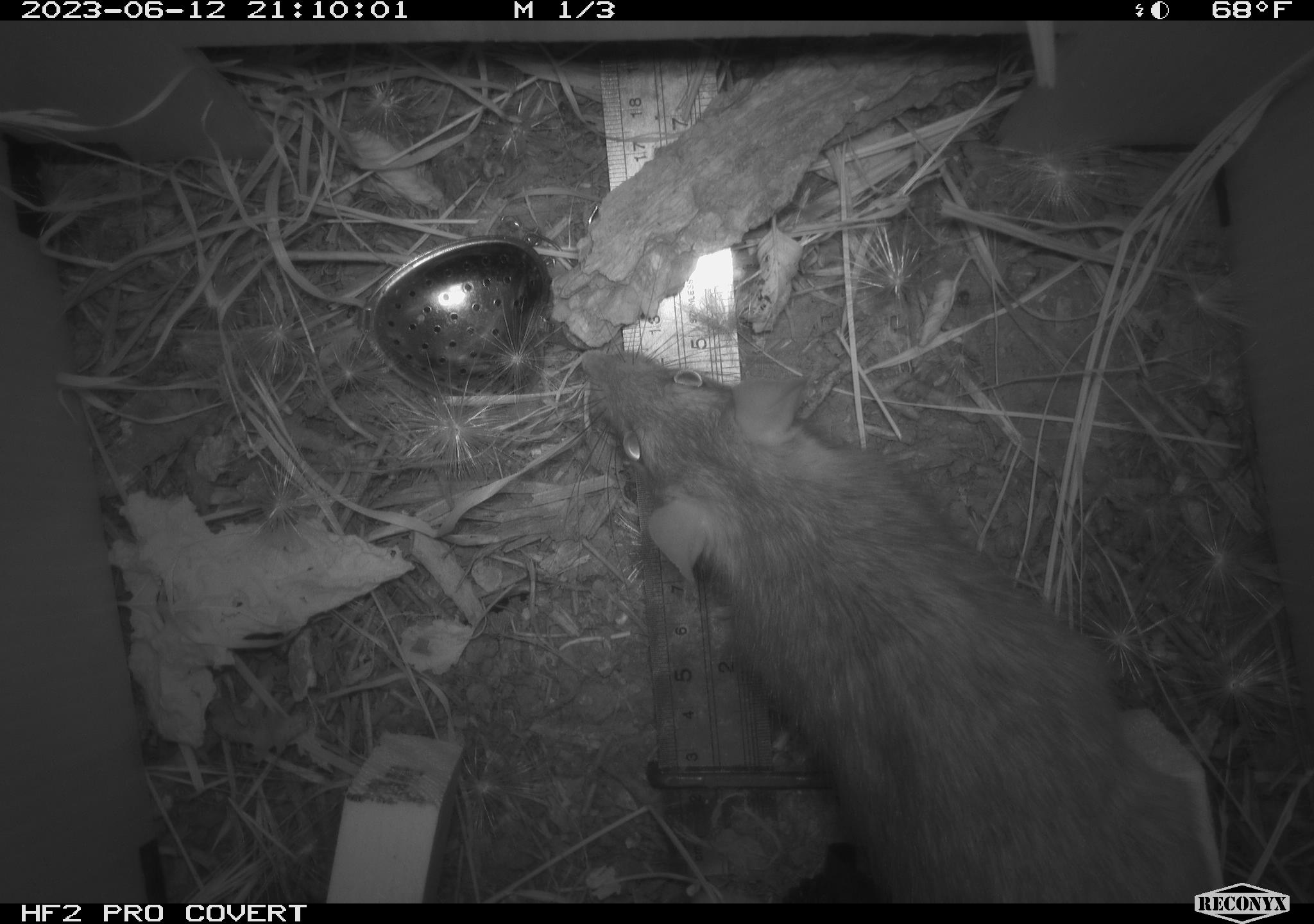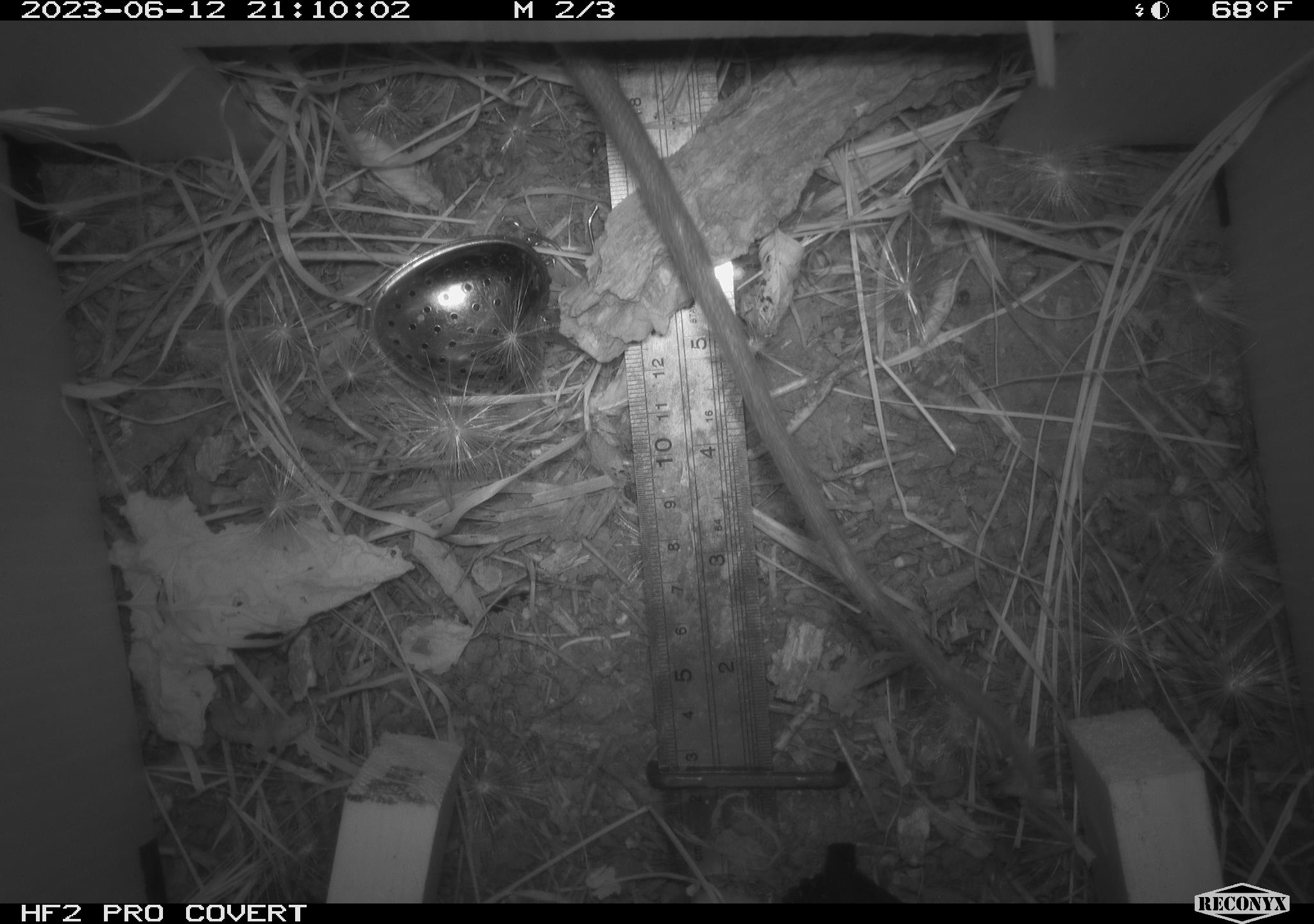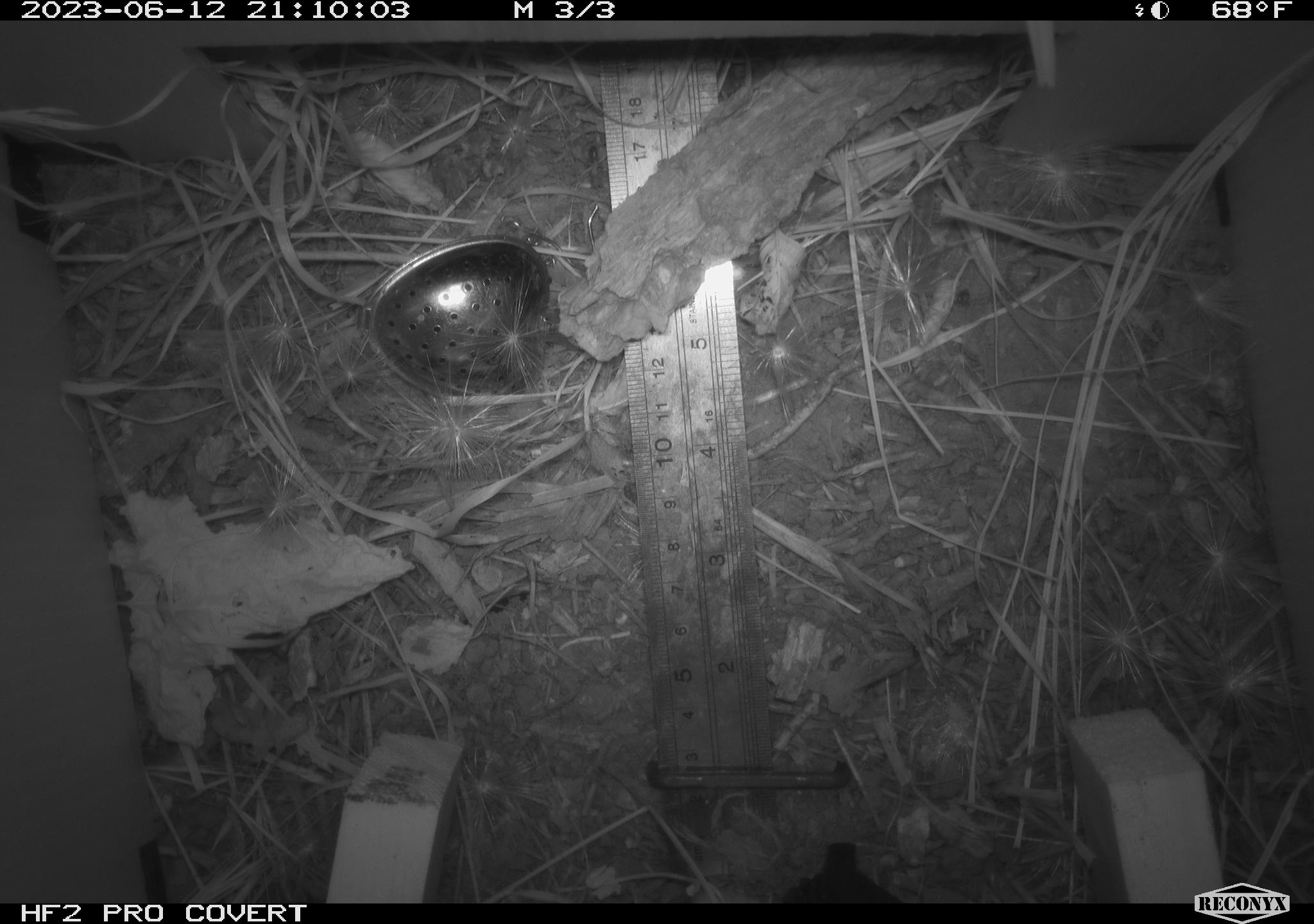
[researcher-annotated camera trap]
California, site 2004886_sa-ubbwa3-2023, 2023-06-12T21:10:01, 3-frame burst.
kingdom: Animalia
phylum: Chordata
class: Mammalia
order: Rodentia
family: Muridae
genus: Rattus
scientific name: Rattus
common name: rat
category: rattus species